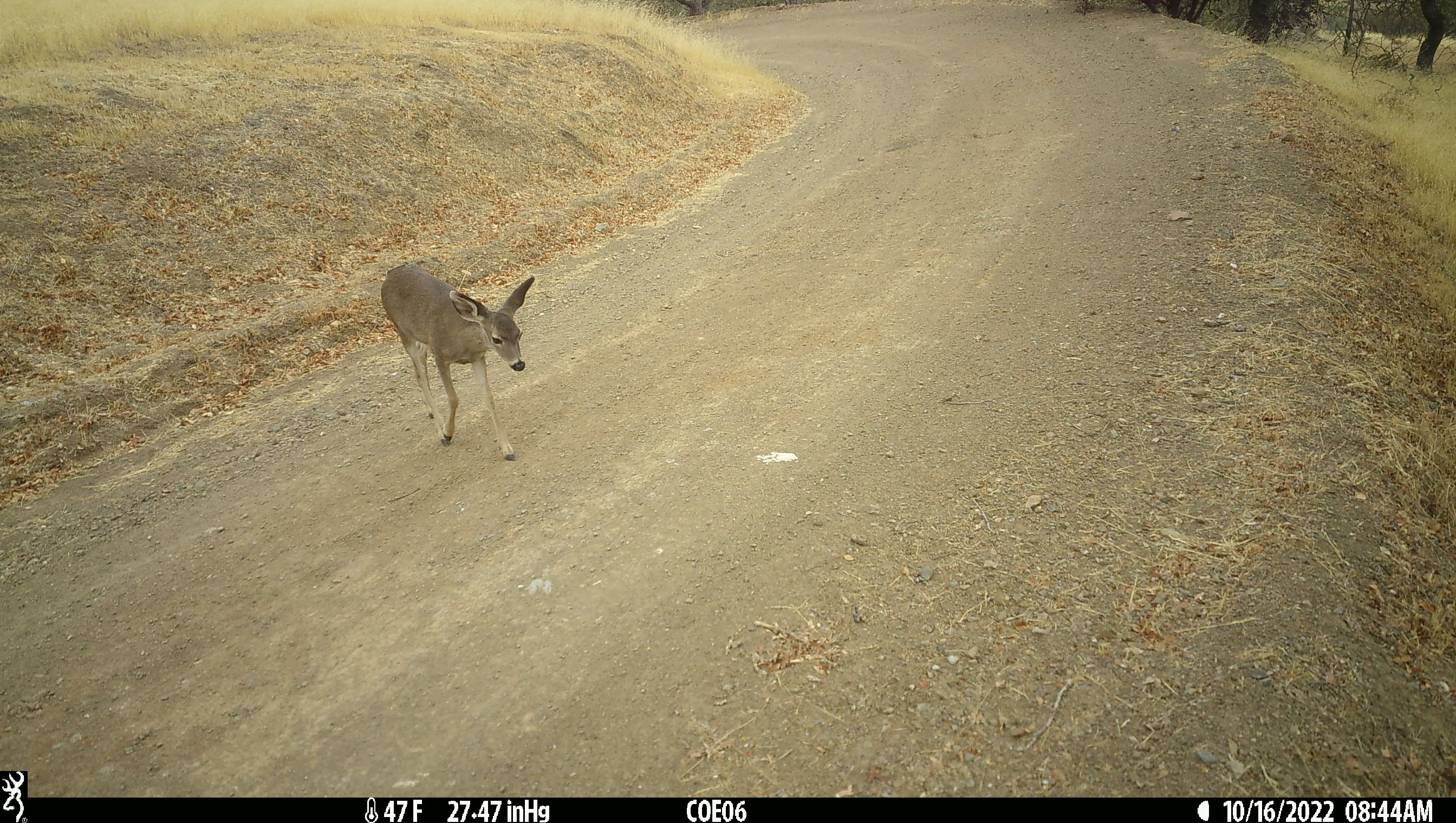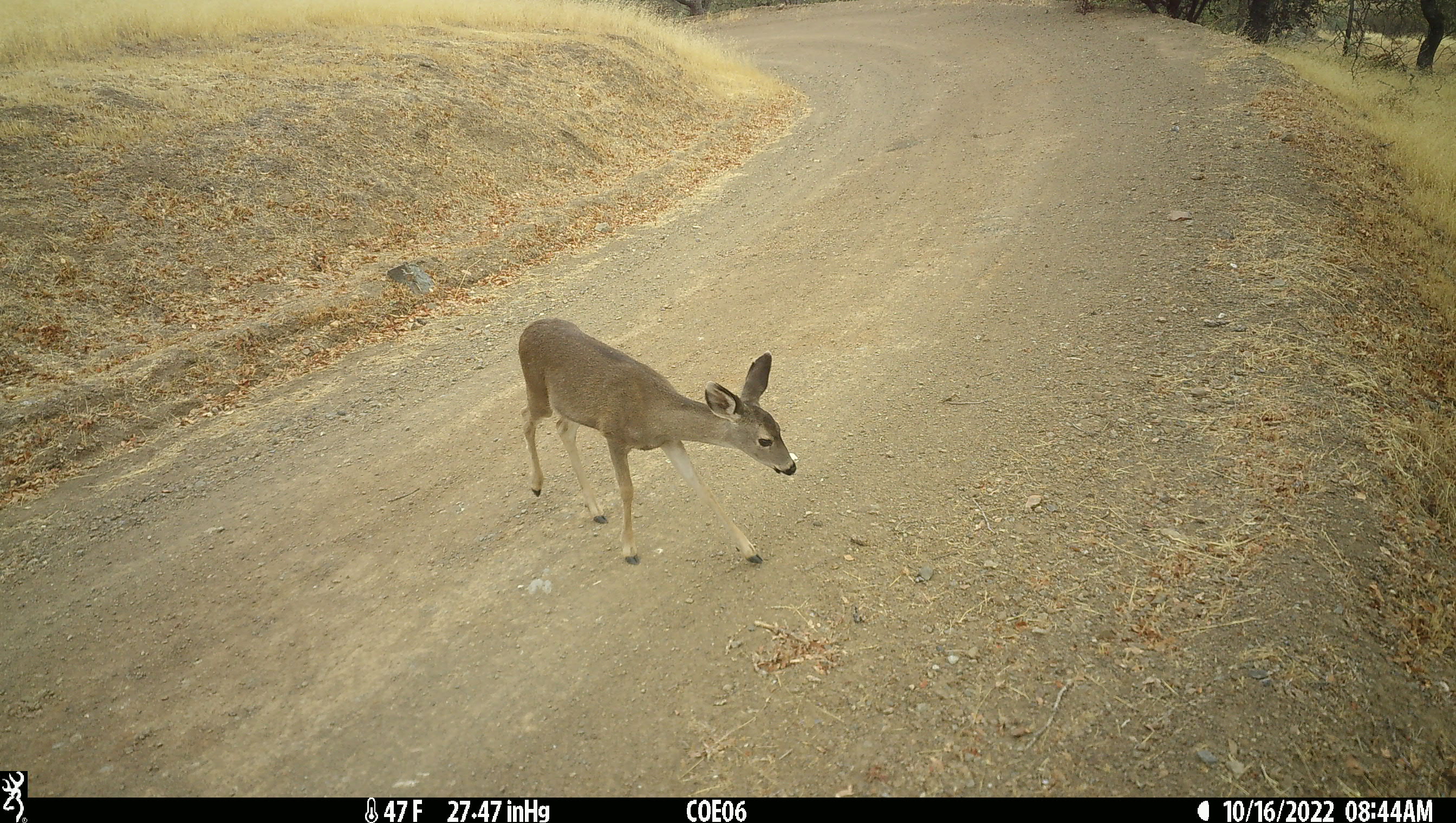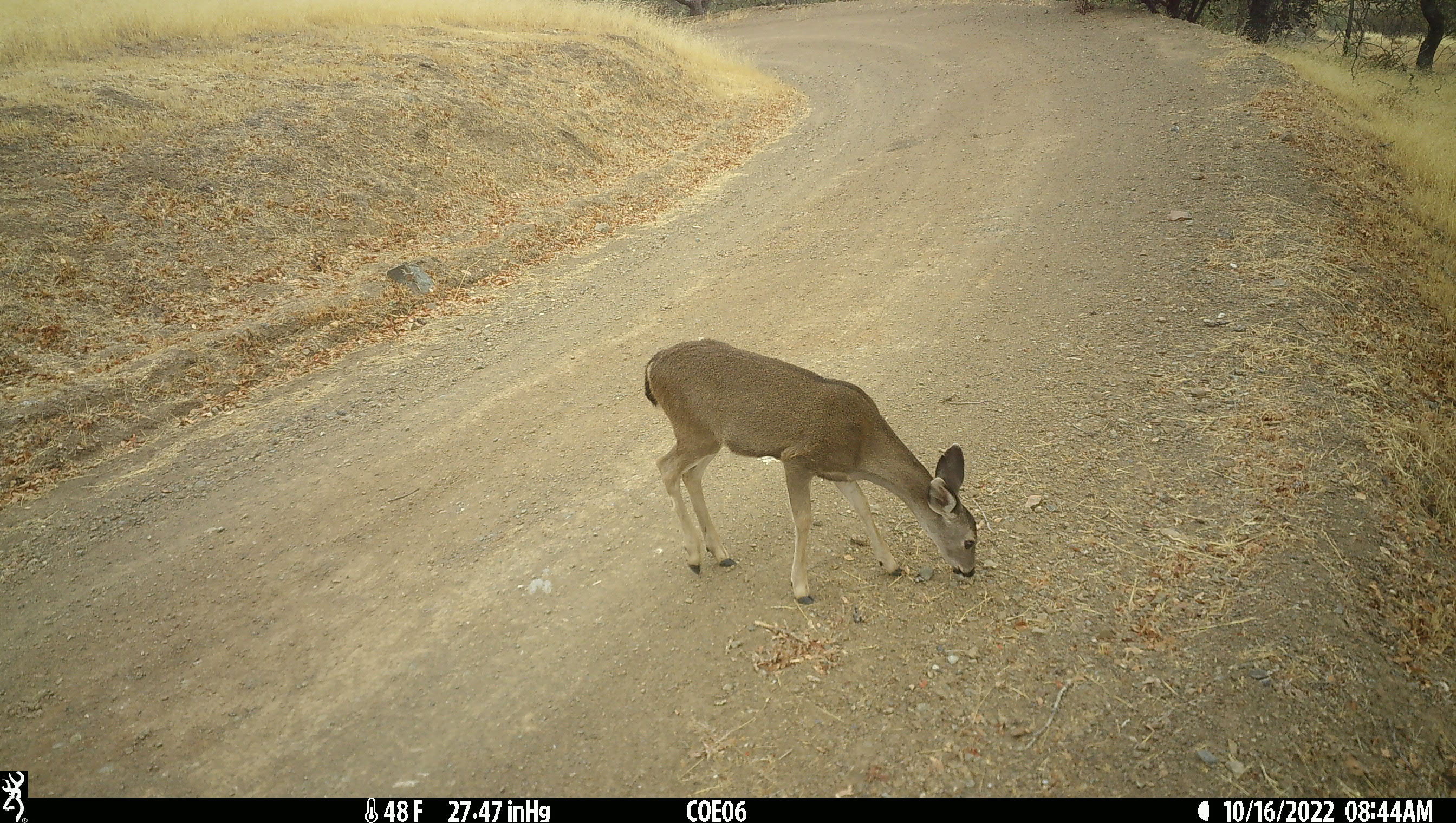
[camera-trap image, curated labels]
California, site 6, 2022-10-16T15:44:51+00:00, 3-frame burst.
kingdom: Animalia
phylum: Chordata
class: Mammalia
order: Artiodactyla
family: Cervidae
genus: Odocoileus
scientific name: Odocoileus hemionus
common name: mule deer